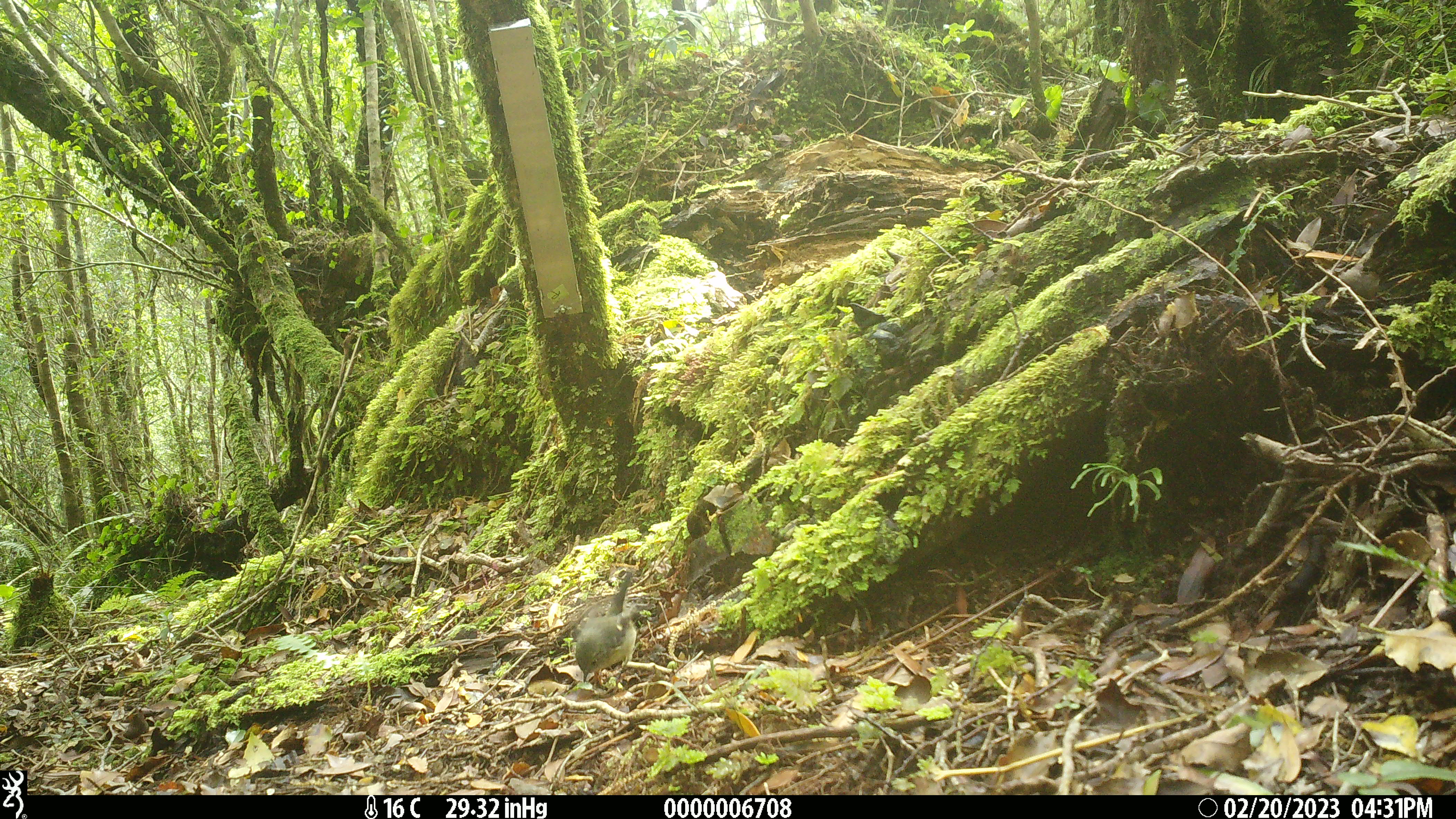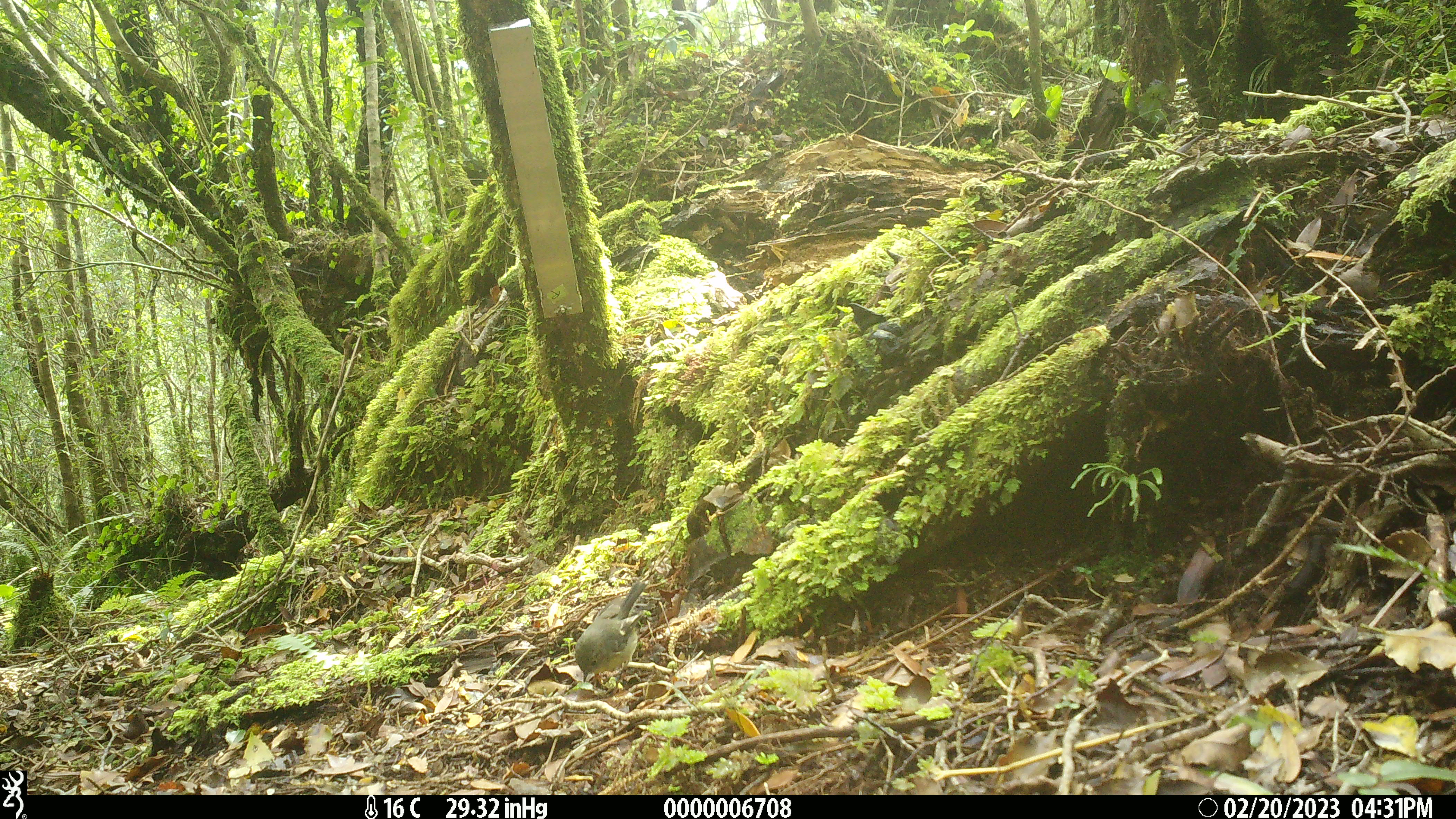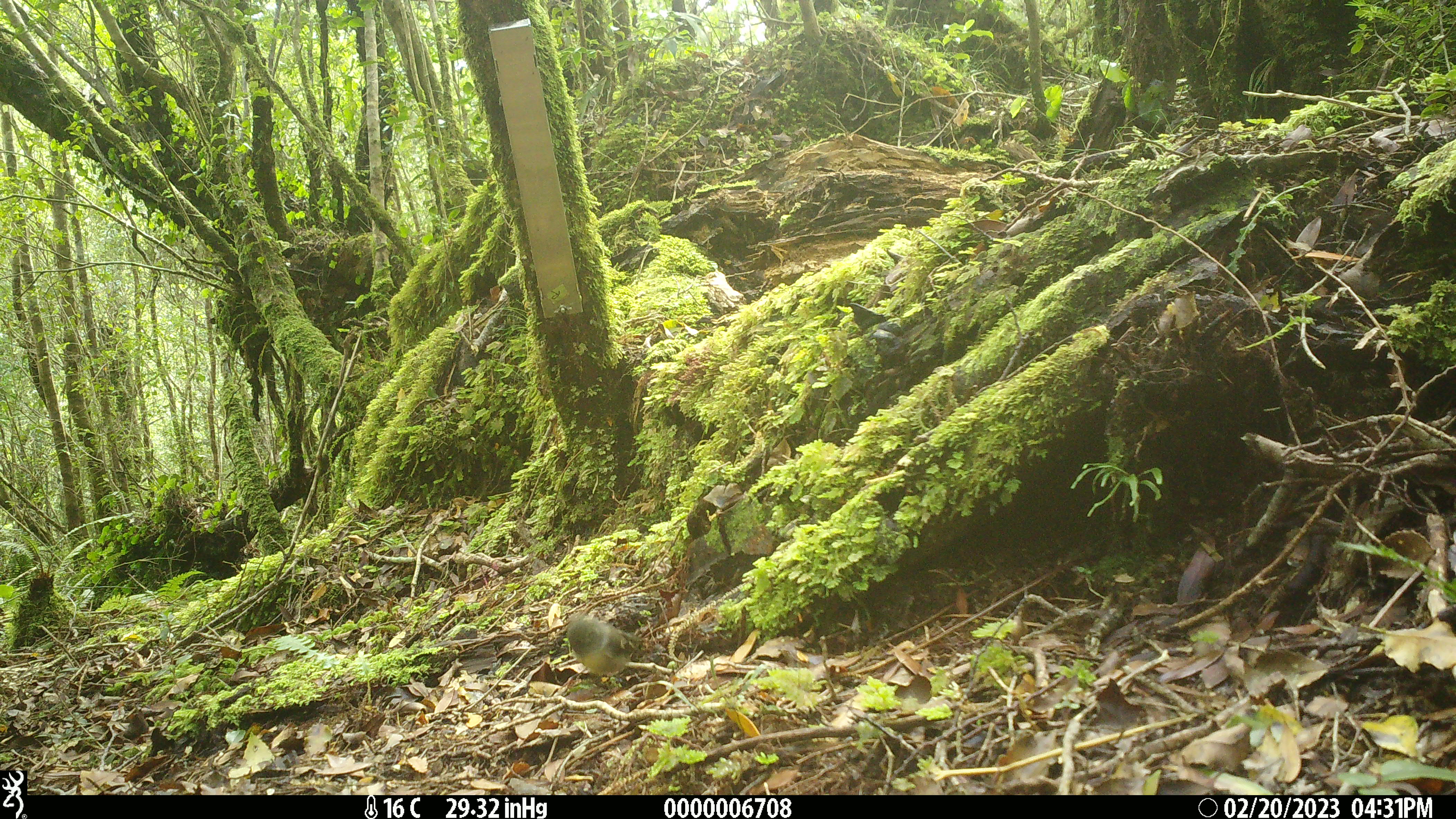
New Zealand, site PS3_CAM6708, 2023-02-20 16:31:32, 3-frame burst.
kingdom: Animalia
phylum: Chordata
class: Aves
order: Passeriformes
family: Petroicidae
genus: Petroica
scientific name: Petroica macrocephala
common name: tomtit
Tomtit (Petroica macrocephala).